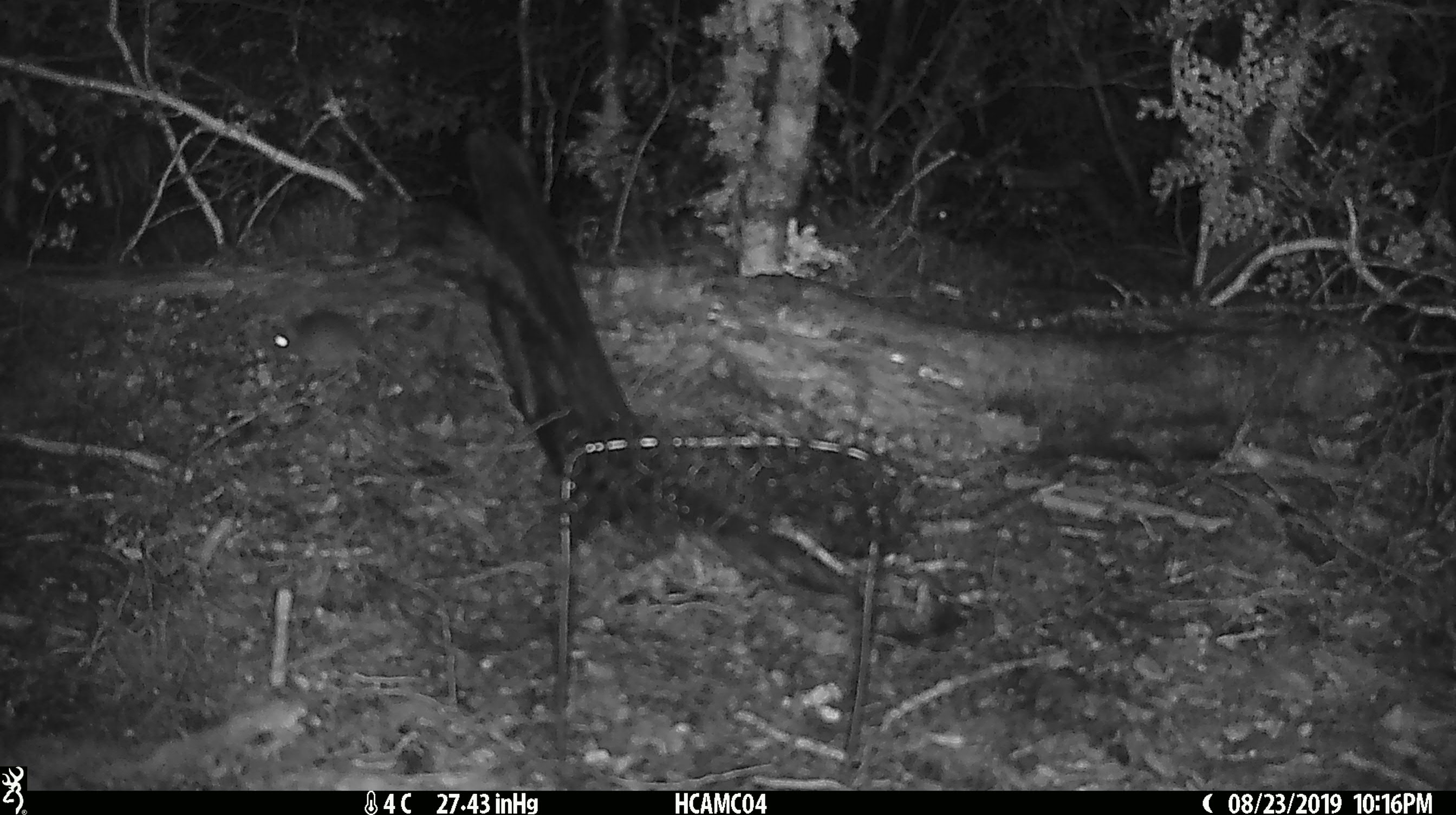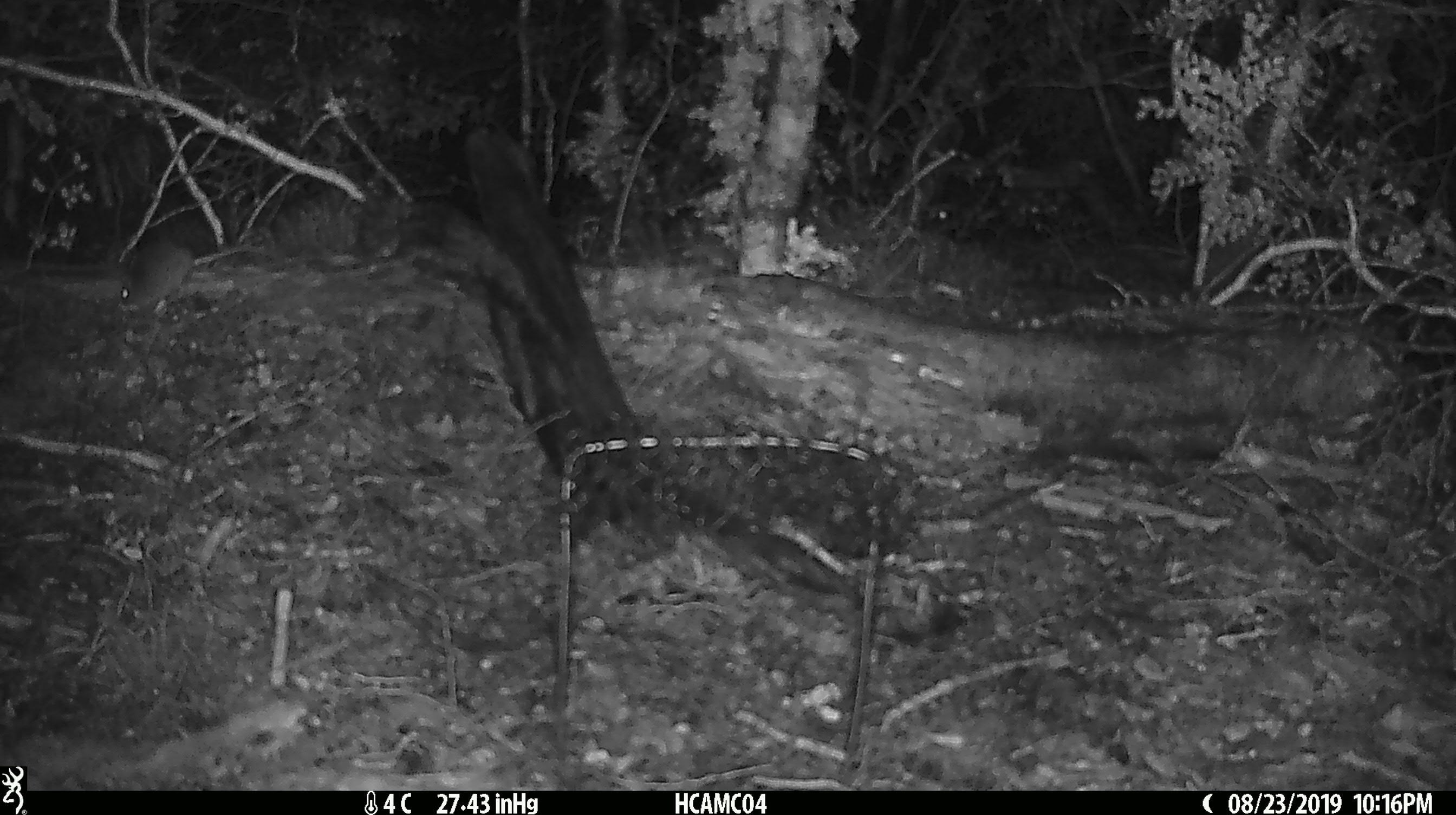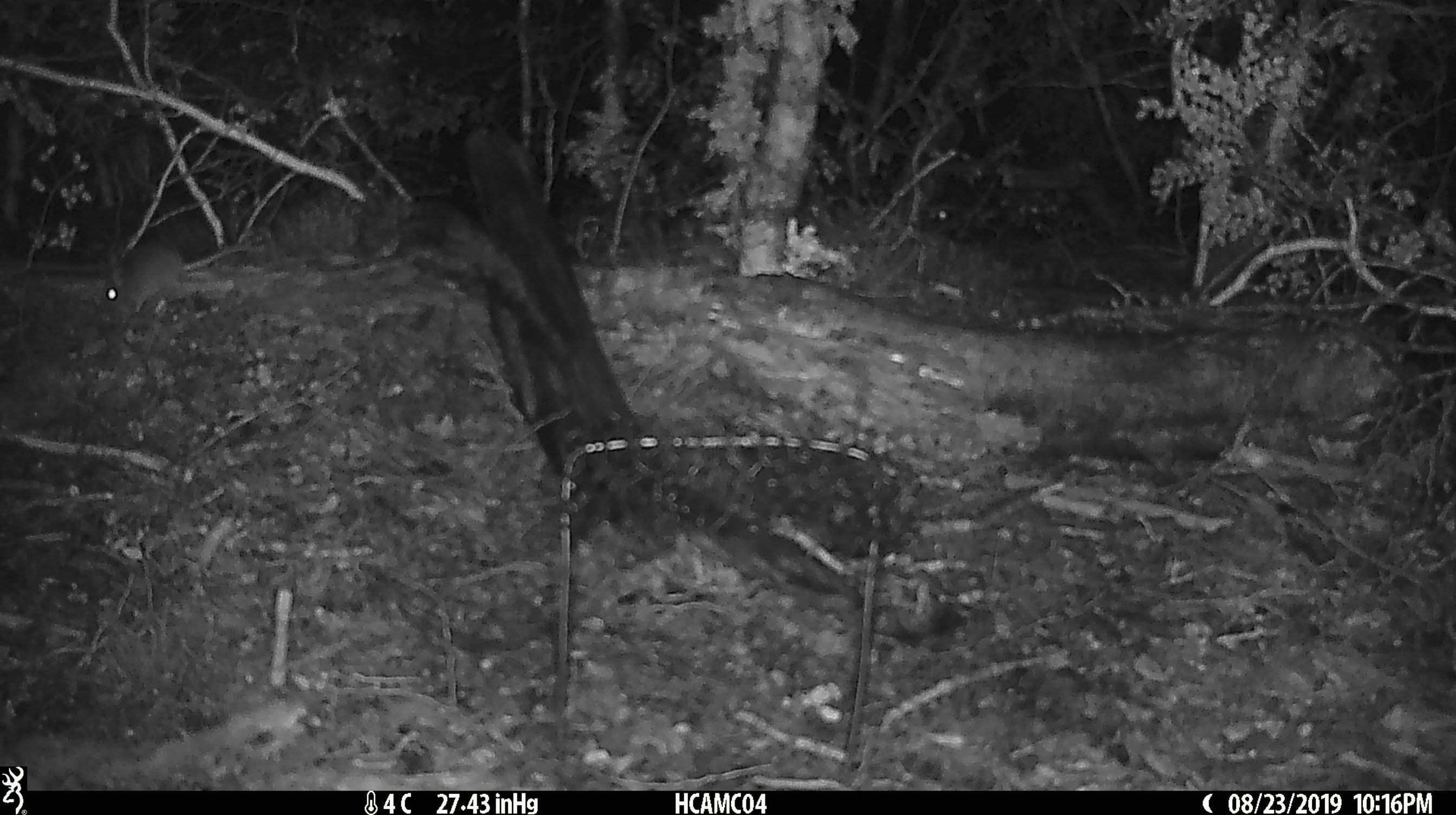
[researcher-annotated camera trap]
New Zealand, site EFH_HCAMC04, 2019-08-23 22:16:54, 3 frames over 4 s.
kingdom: Animalia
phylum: Chordata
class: Mammalia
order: Rodentia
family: Muridae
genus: Mus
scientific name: Mus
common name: mouse